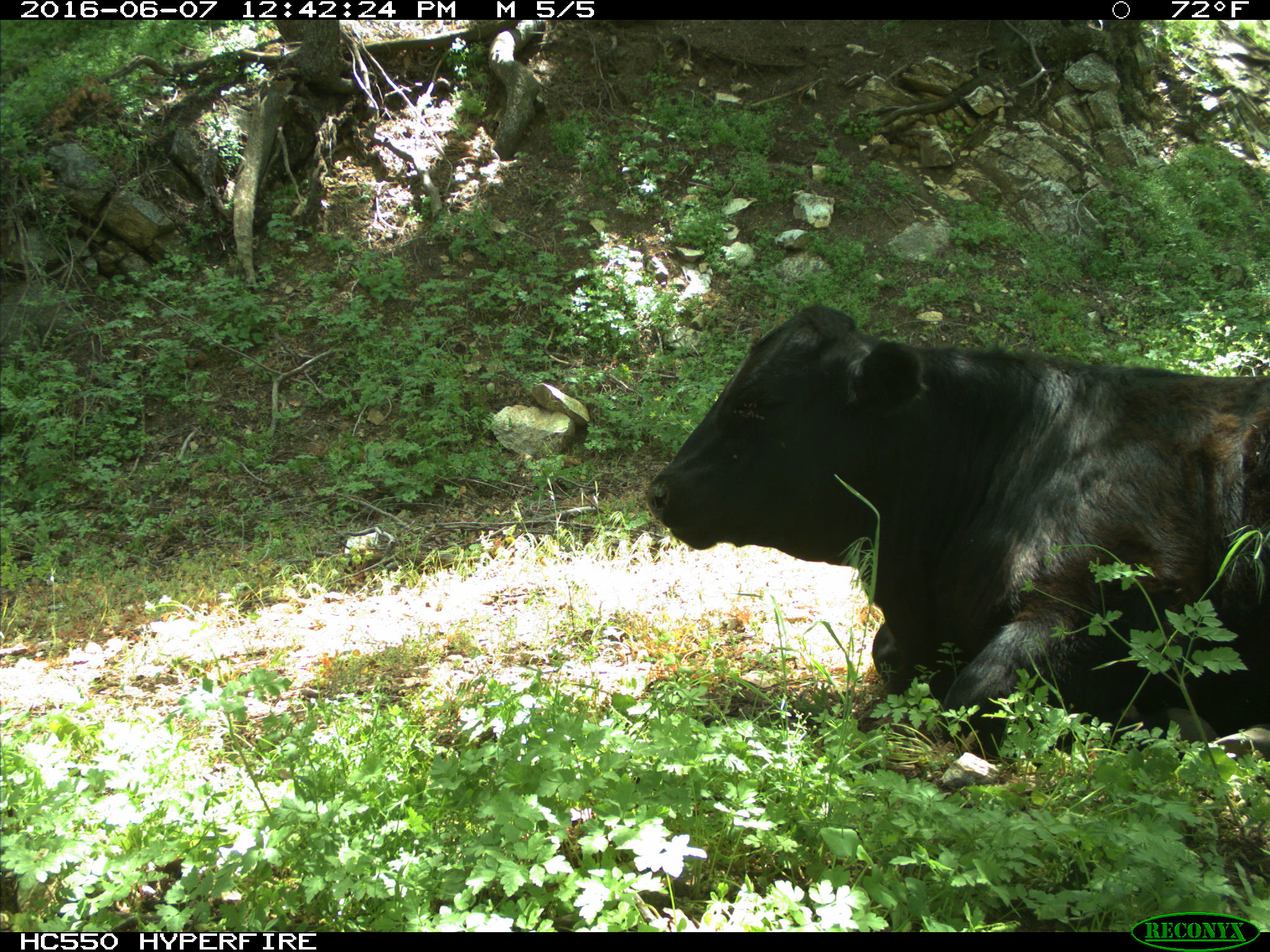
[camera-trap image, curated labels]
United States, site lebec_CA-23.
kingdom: Animalia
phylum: Chordata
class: Mammalia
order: Artiodactyla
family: Bovidae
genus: Bos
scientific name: Bos taurus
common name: domestic cow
Bos taurus (domestic cow).